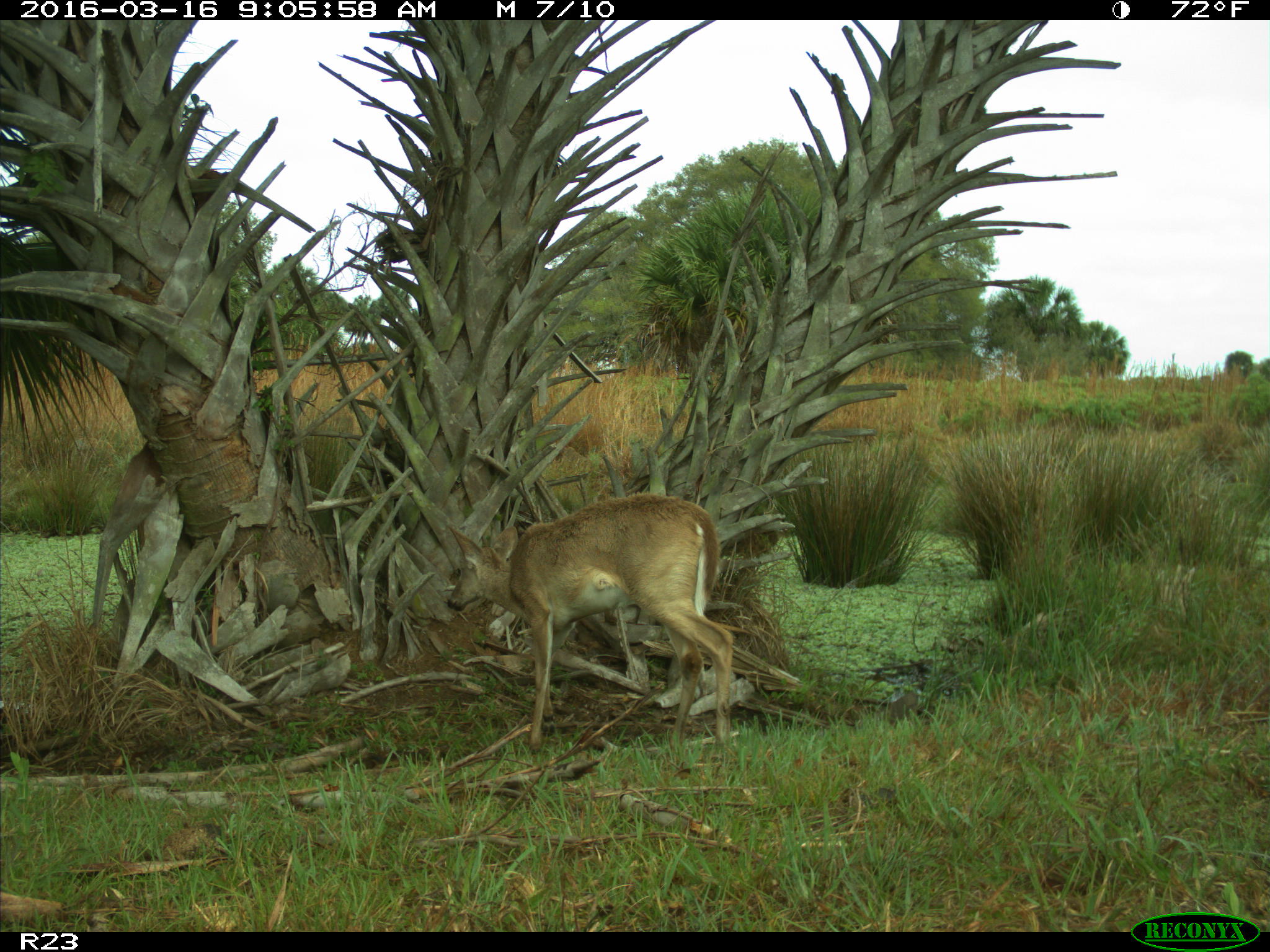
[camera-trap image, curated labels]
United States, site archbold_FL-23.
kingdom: Animalia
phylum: Chordata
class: Mammalia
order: Artiodactyla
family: Cervidae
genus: Odocoileus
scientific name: Odocoileus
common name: deer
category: unidentified deer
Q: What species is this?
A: Unidentified deer (deer) (Odocoileus).